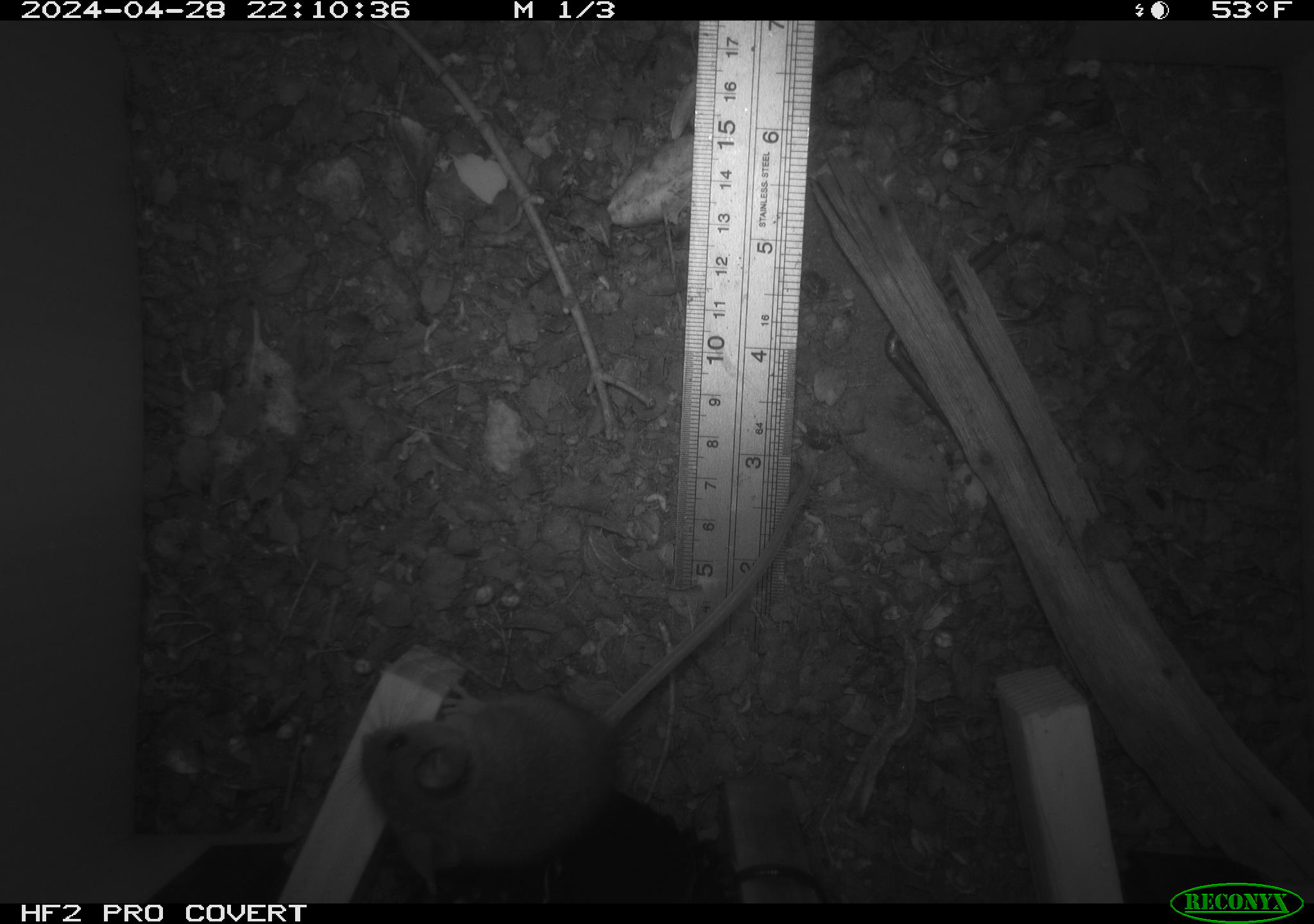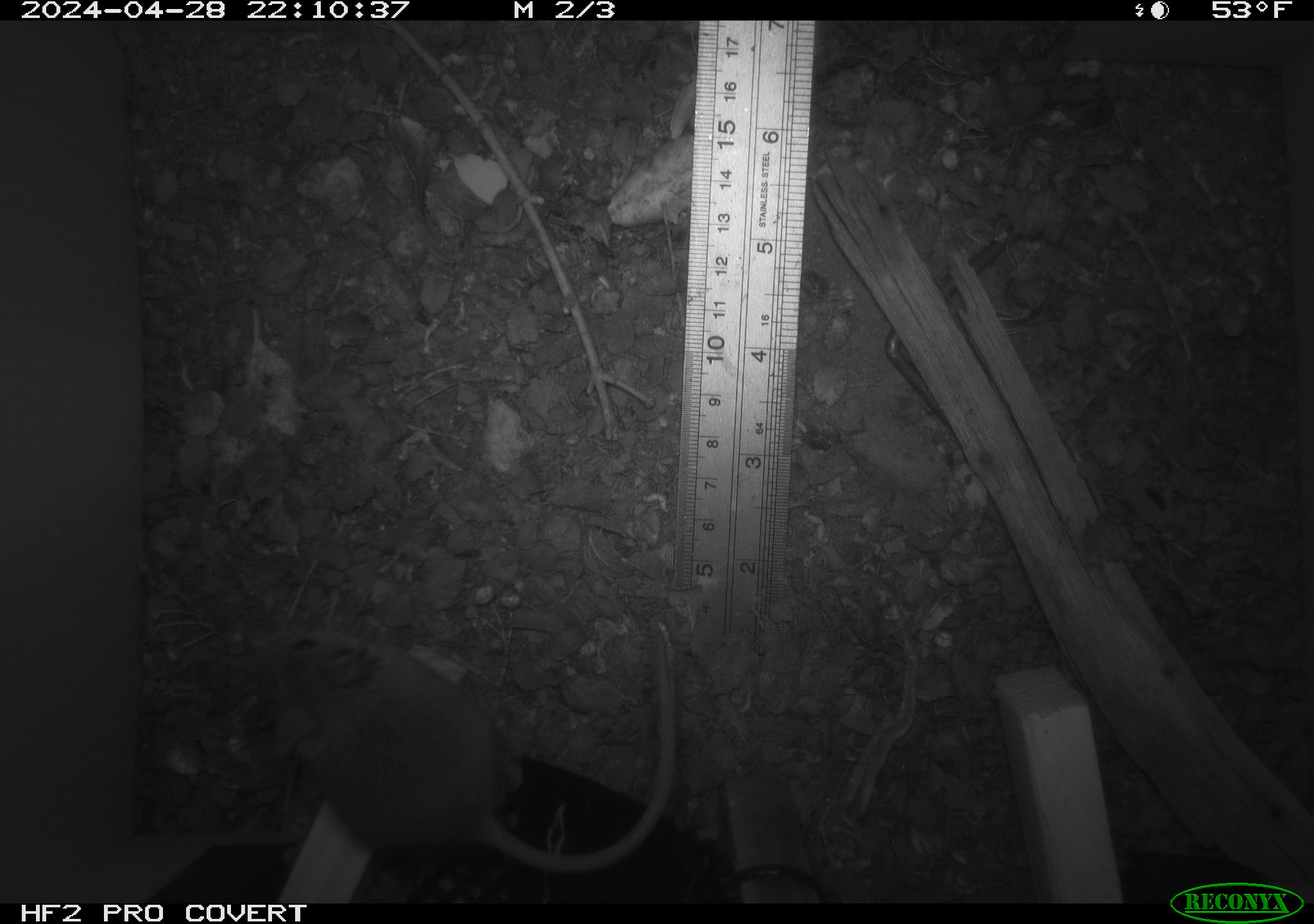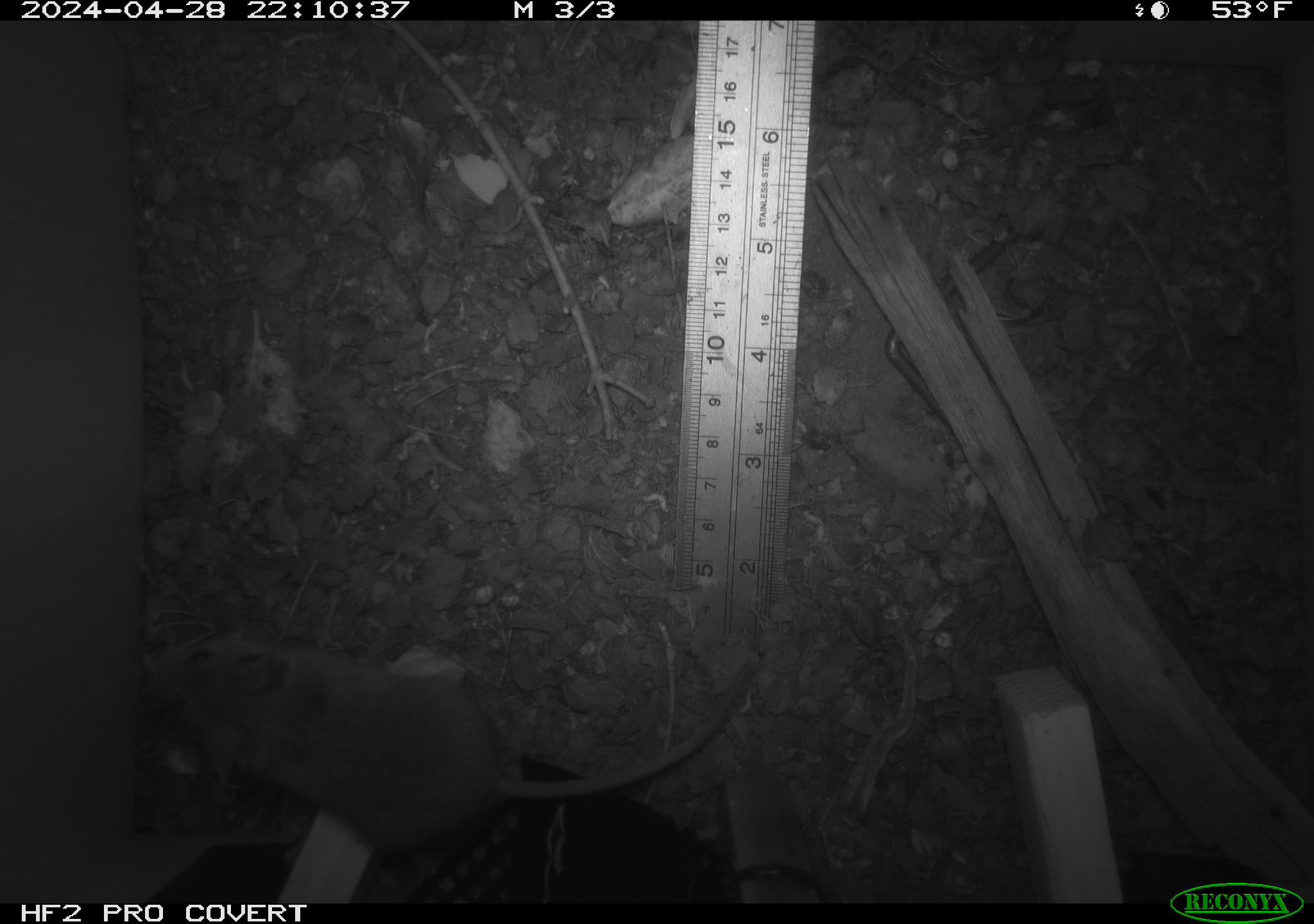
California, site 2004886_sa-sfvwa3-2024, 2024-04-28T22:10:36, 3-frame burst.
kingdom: Animalia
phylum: Chordata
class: Mammalia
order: Rodentia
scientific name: Rodentia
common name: mouse species